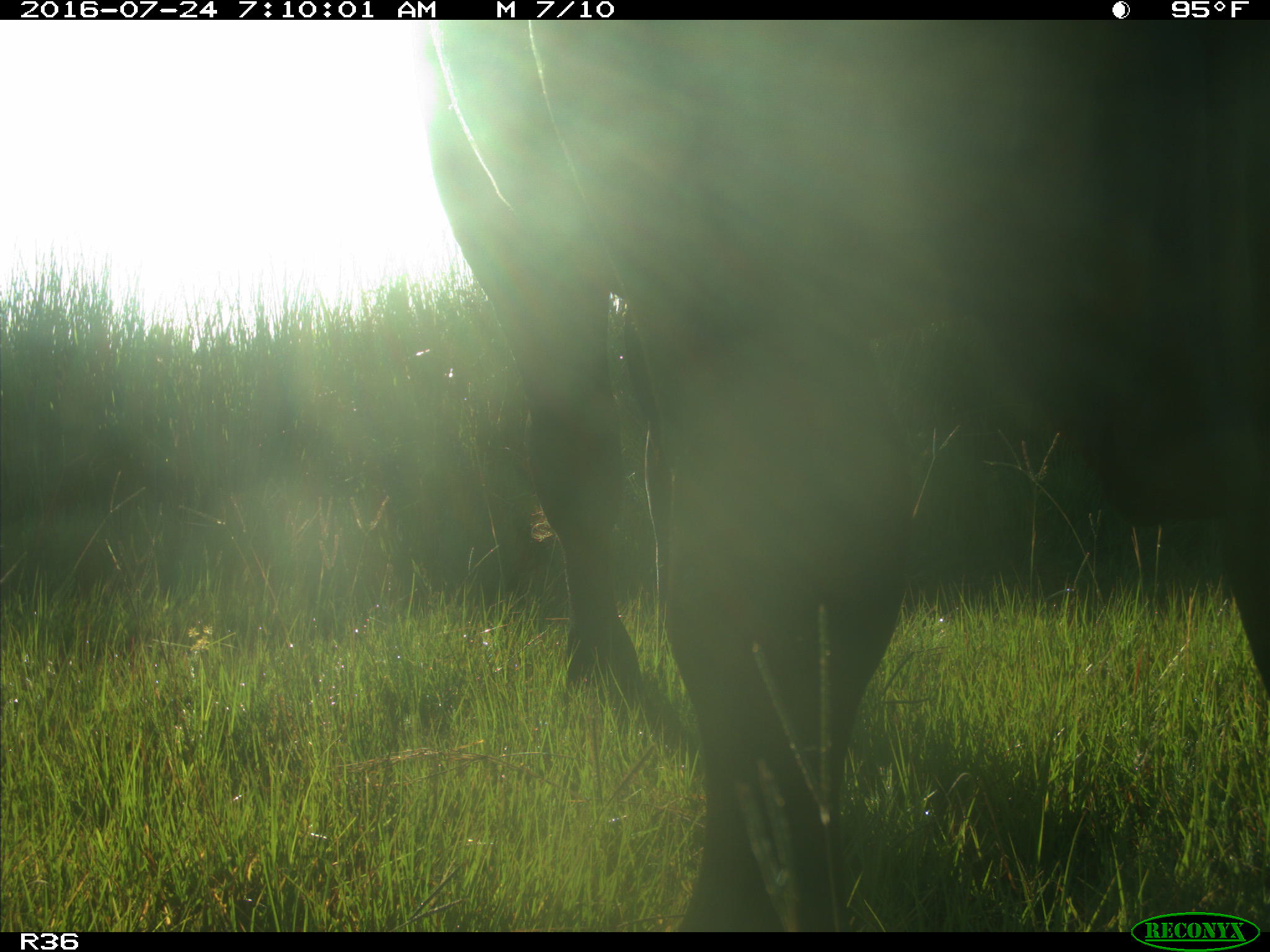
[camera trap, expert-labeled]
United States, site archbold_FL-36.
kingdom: Animalia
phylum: Chordata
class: Mammalia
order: Artiodactyla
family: Bovidae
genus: Bos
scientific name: Bos taurus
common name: domestic cow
Bos taurus (domestic cow).